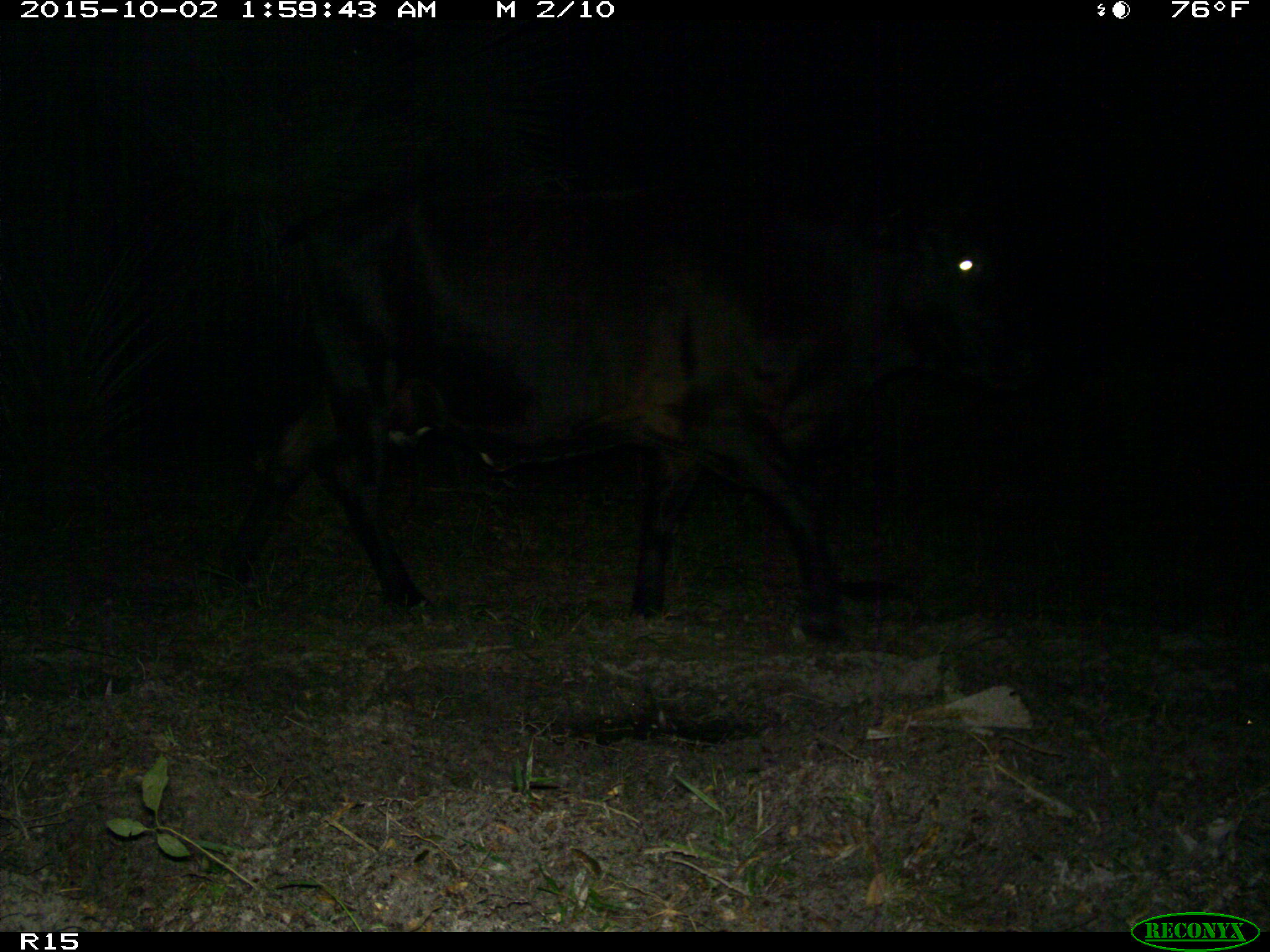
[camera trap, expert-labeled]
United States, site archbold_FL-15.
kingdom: Animalia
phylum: Chordata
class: Mammalia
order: Artiodactyla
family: Bovidae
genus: Bos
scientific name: Bos taurus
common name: domestic cow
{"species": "Bos taurus (domestic cow)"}